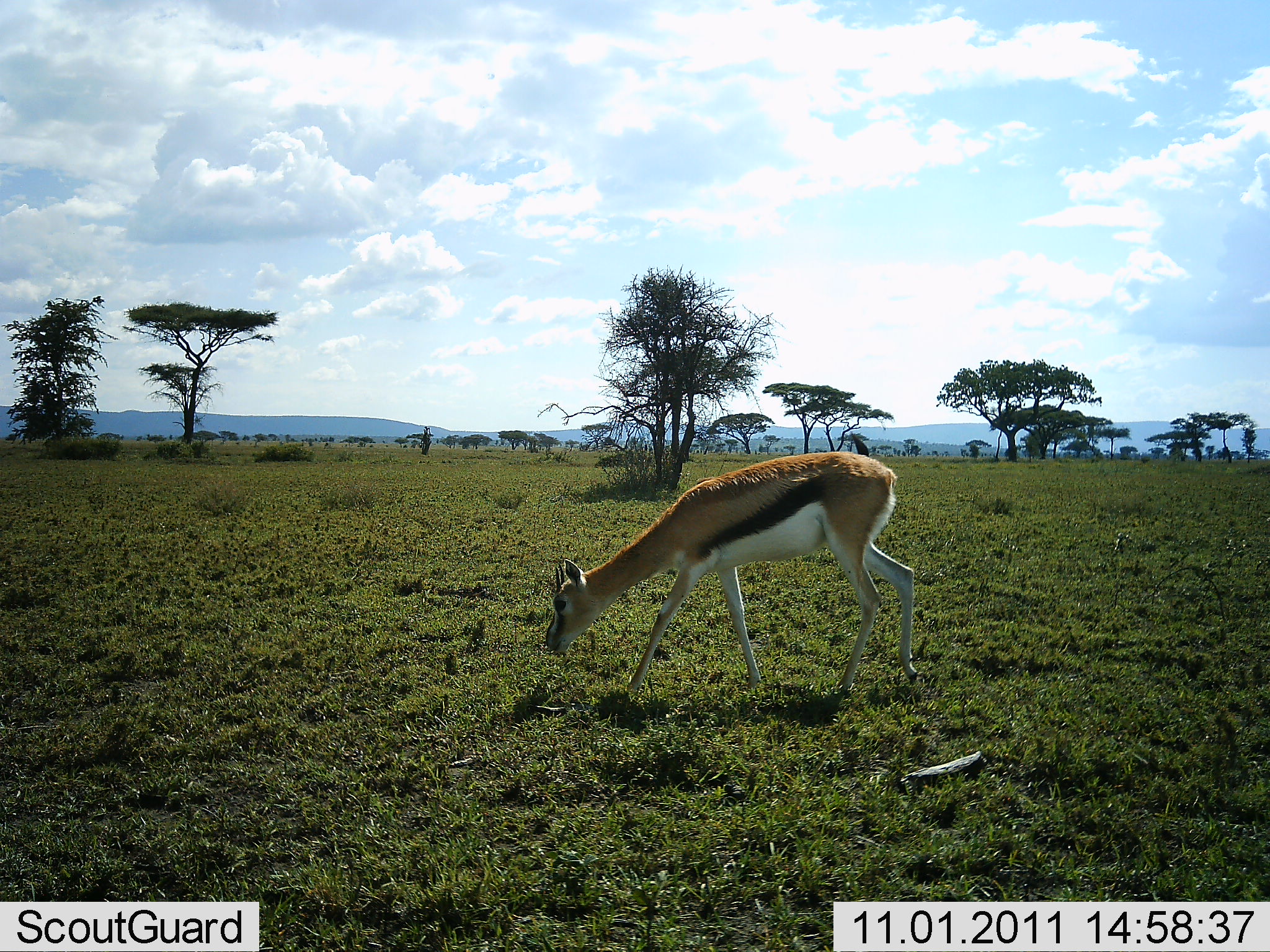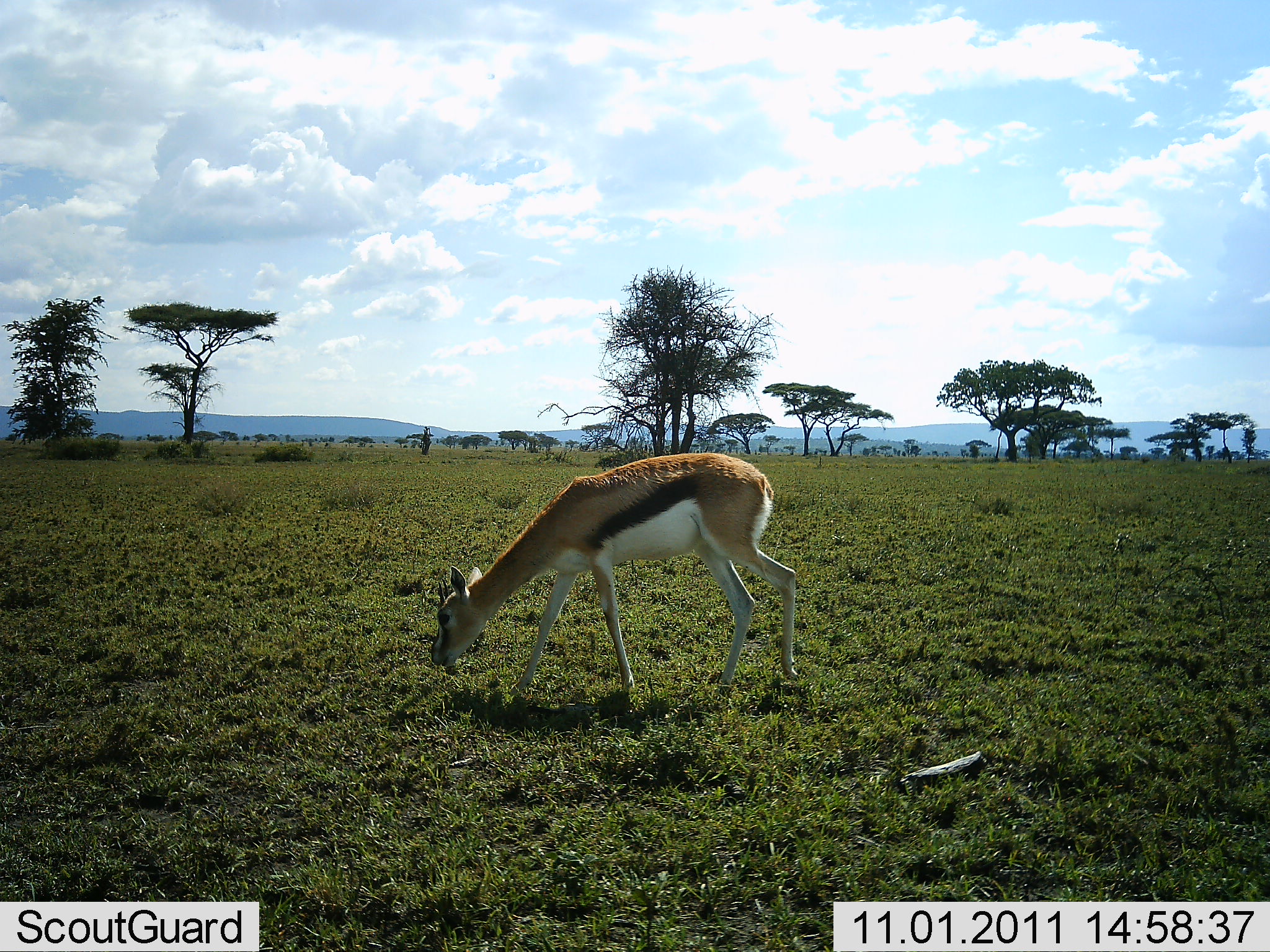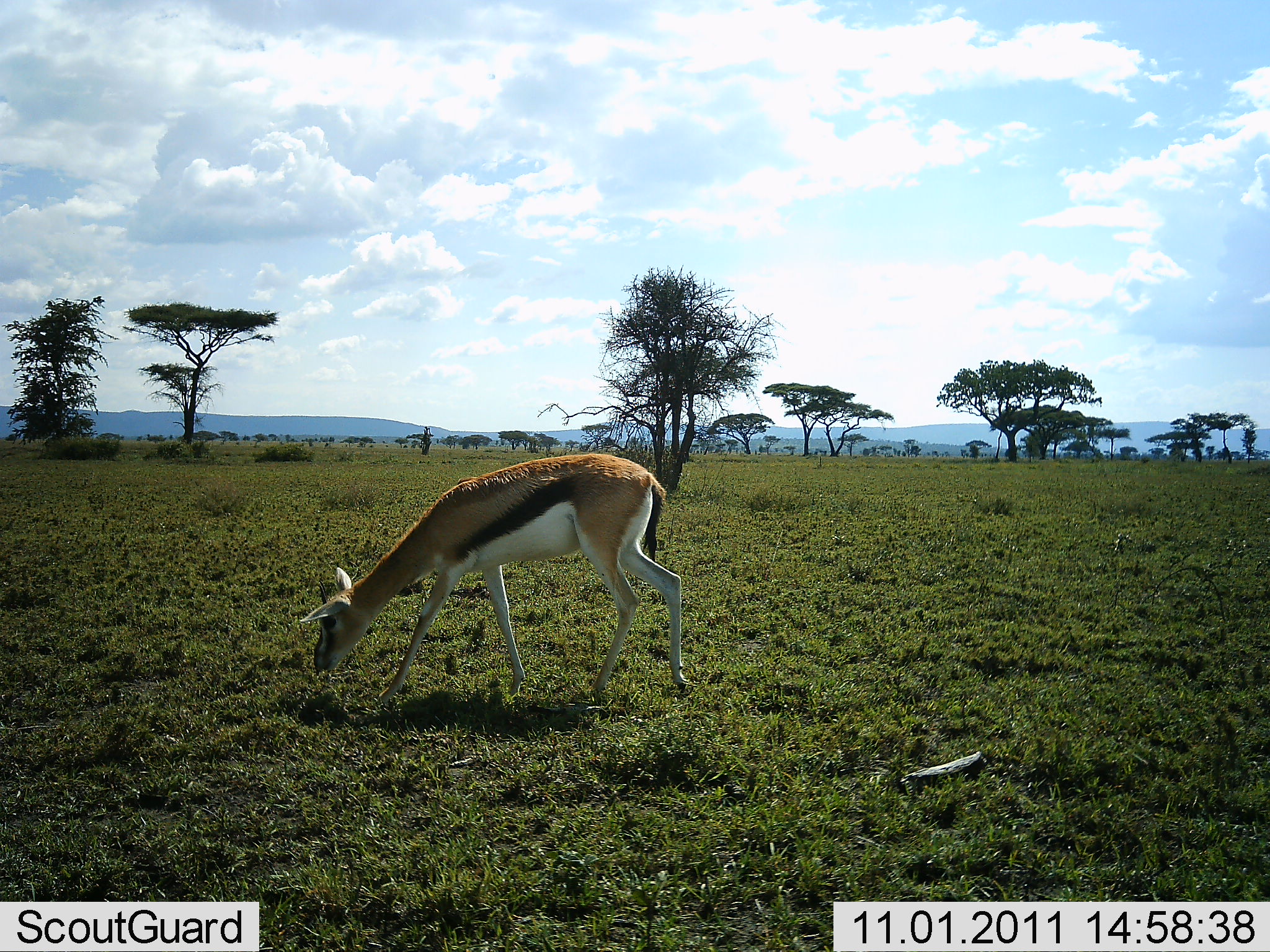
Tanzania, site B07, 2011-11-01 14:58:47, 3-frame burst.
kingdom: Animalia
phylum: Chordata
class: Mammalia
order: Artiodactyla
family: Bovidae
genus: Eudorcas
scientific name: Eudorcas thomsonii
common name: thomson's gazelle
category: gazellethomsons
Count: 1.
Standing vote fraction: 6%.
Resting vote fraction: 0%.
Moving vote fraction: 56%.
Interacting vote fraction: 0%.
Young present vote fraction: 0%.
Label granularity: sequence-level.